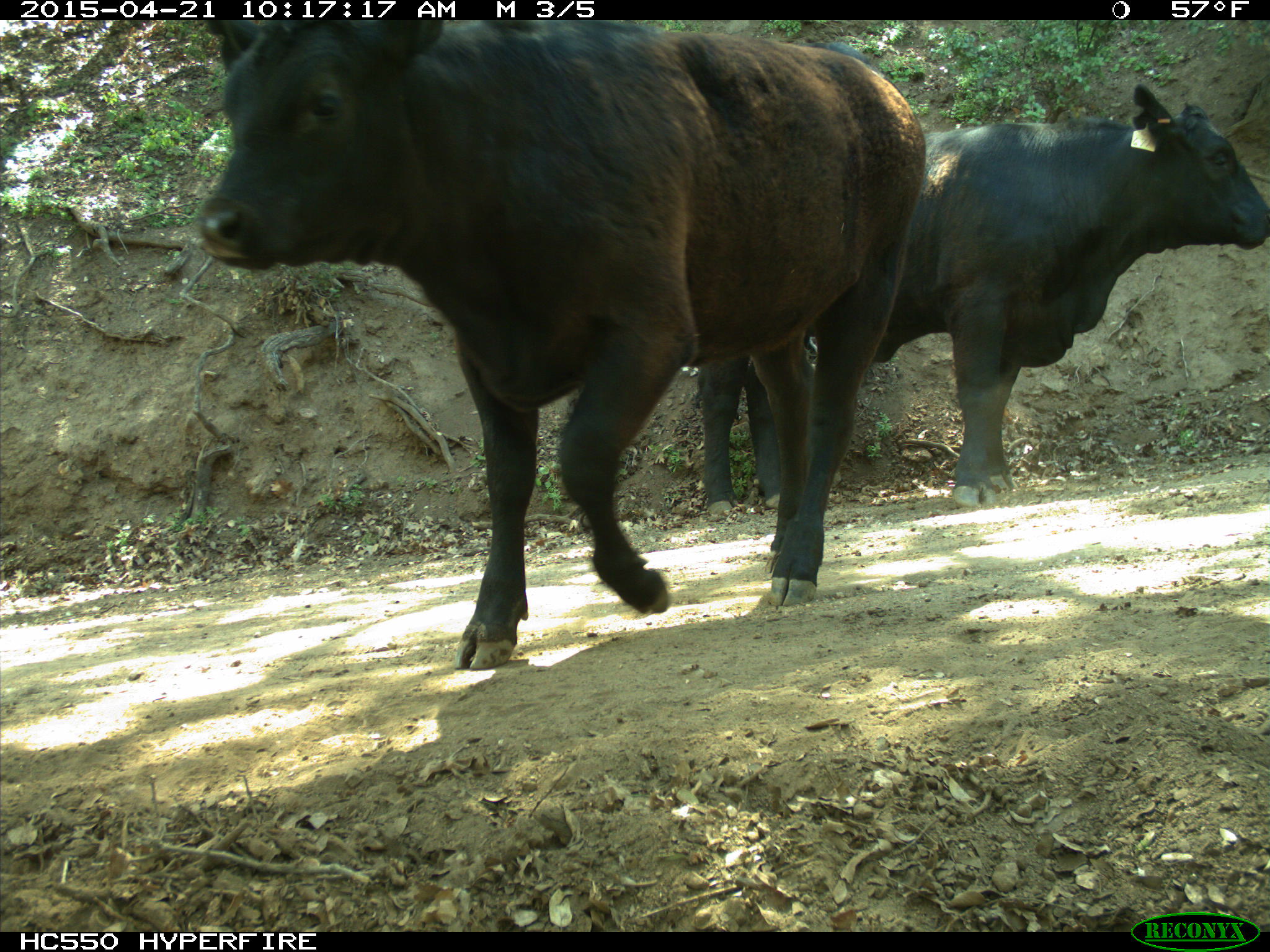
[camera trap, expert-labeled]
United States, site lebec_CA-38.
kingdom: Animalia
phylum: Chordata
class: Mammalia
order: Artiodactyla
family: Bovidae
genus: Bos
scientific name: Bos taurus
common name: domestic cow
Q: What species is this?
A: Bos taurus (domestic cow).